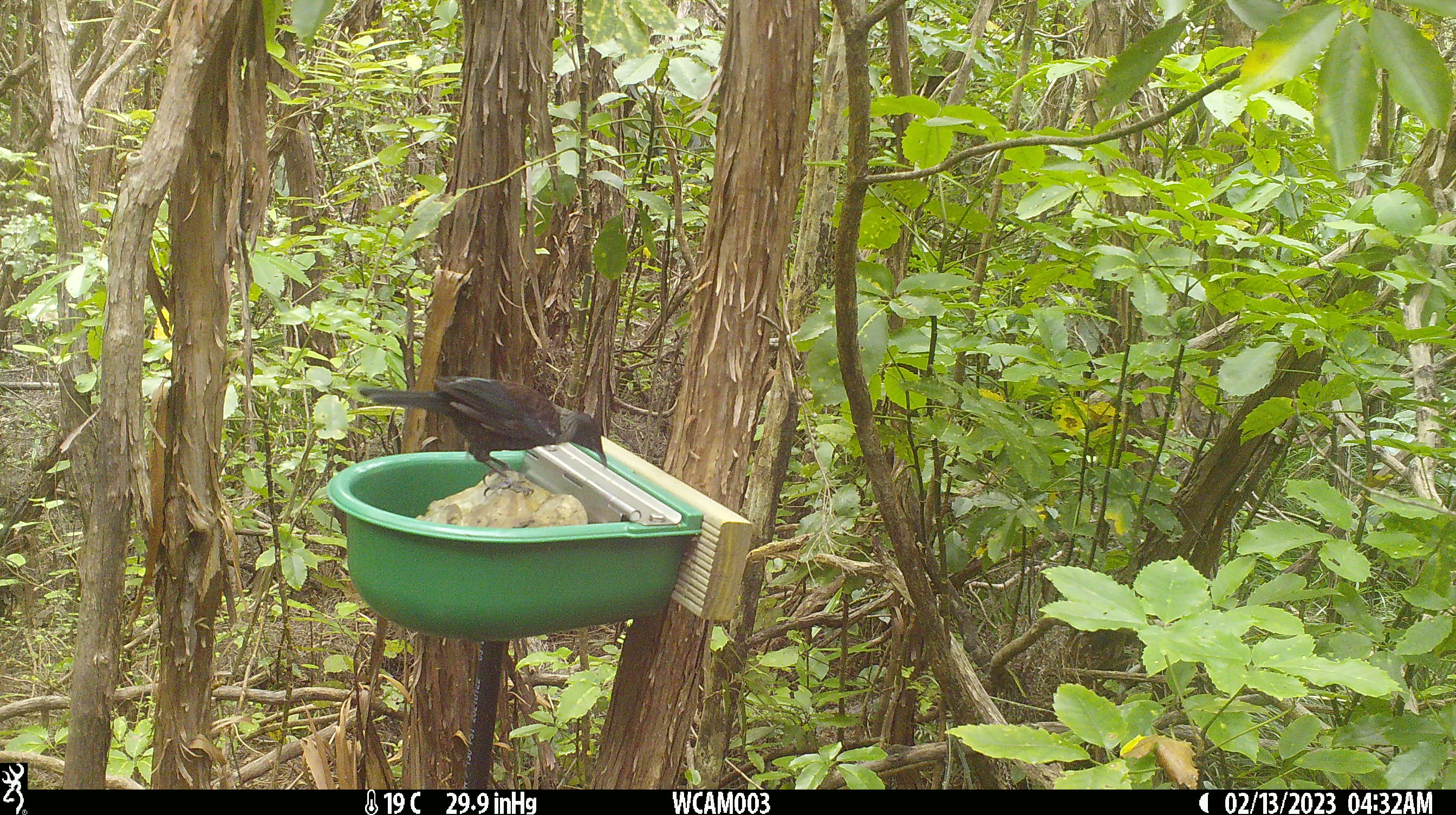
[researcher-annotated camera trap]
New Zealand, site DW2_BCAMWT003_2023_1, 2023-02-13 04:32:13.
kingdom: Animalia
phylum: Chordata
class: Aves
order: Passeriformes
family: Meliphagidae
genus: Prosthemadera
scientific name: Prosthemadera novaeseelandiae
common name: tui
Tui (Prosthemadera novaeseelandiae).